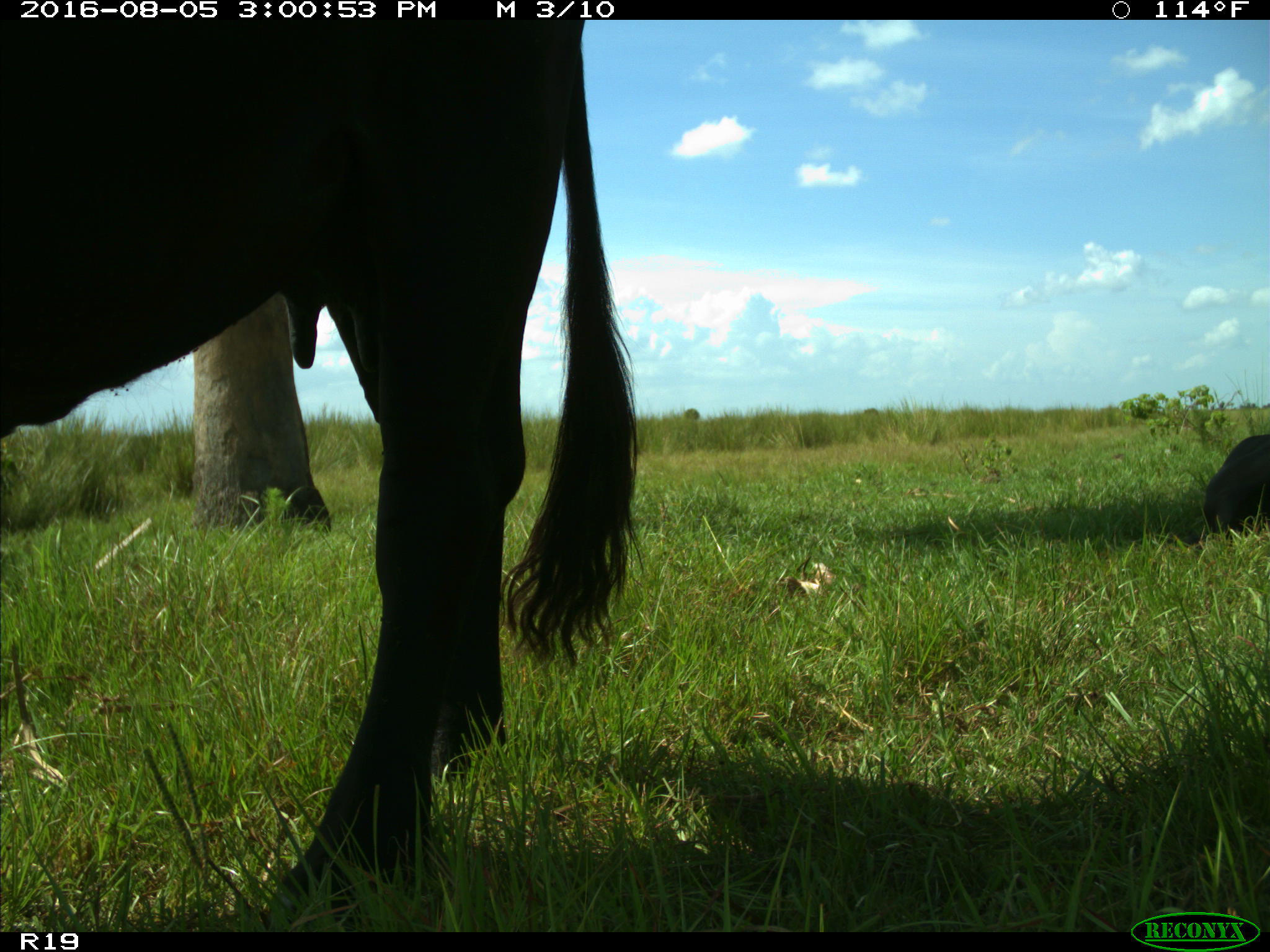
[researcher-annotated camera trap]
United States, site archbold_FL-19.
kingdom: Animalia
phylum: Chordata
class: Mammalia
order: Artiodactyla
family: Bovidae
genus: Bos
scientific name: Bos taurus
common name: domestic cow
Bos taurus (domestic cow).